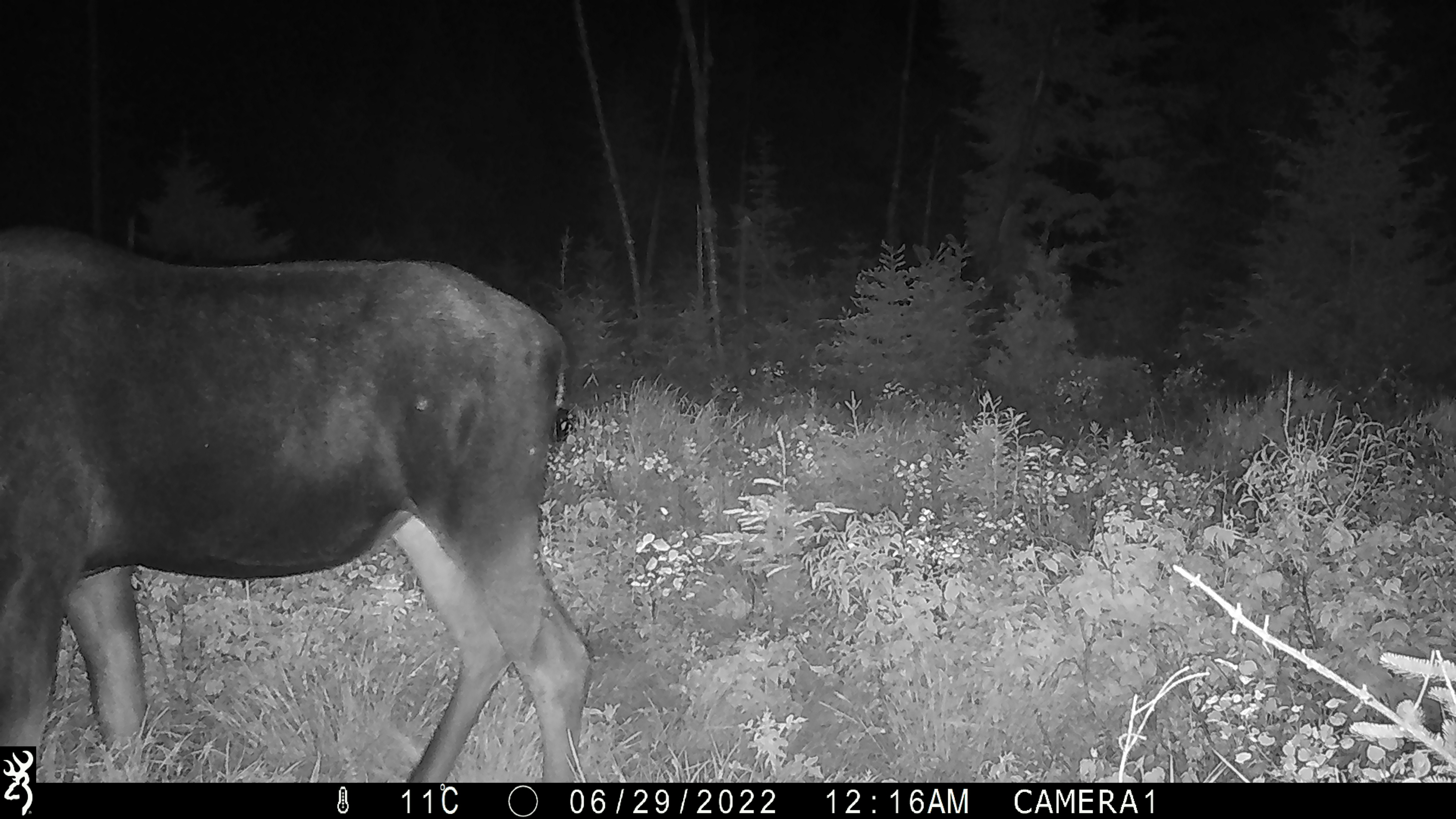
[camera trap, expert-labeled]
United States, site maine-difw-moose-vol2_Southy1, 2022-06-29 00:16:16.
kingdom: Animalia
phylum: Chordata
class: Mammalia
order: Artiodactyla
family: Cervidae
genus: Alces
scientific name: Alces alces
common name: moose